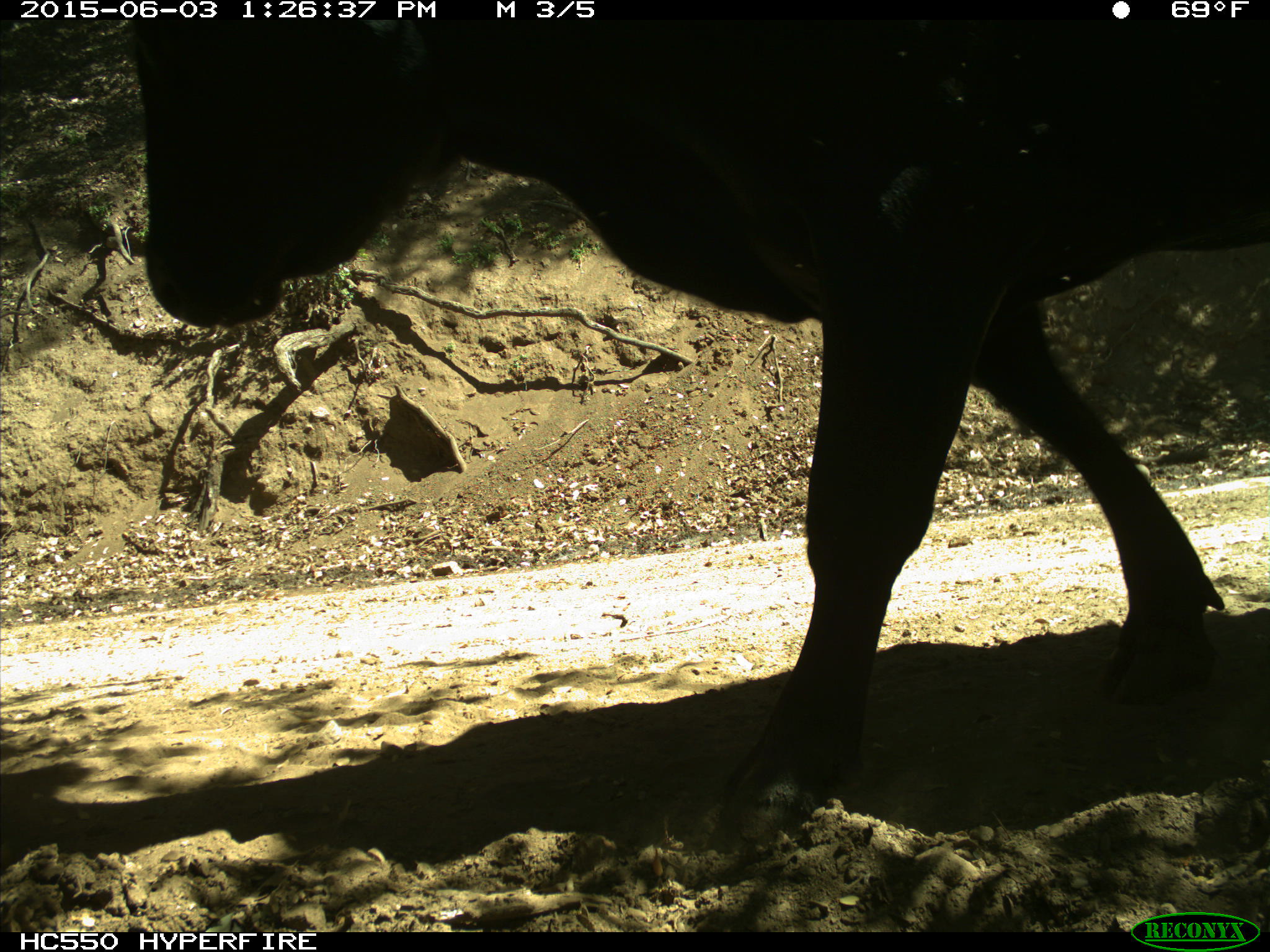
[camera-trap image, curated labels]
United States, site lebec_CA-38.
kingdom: Animalia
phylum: Chordata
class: Mammalia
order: Artiodactyla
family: Bovidae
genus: Bos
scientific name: Bos taurus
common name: domestic cow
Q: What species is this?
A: Bos taurus (domestic cow).